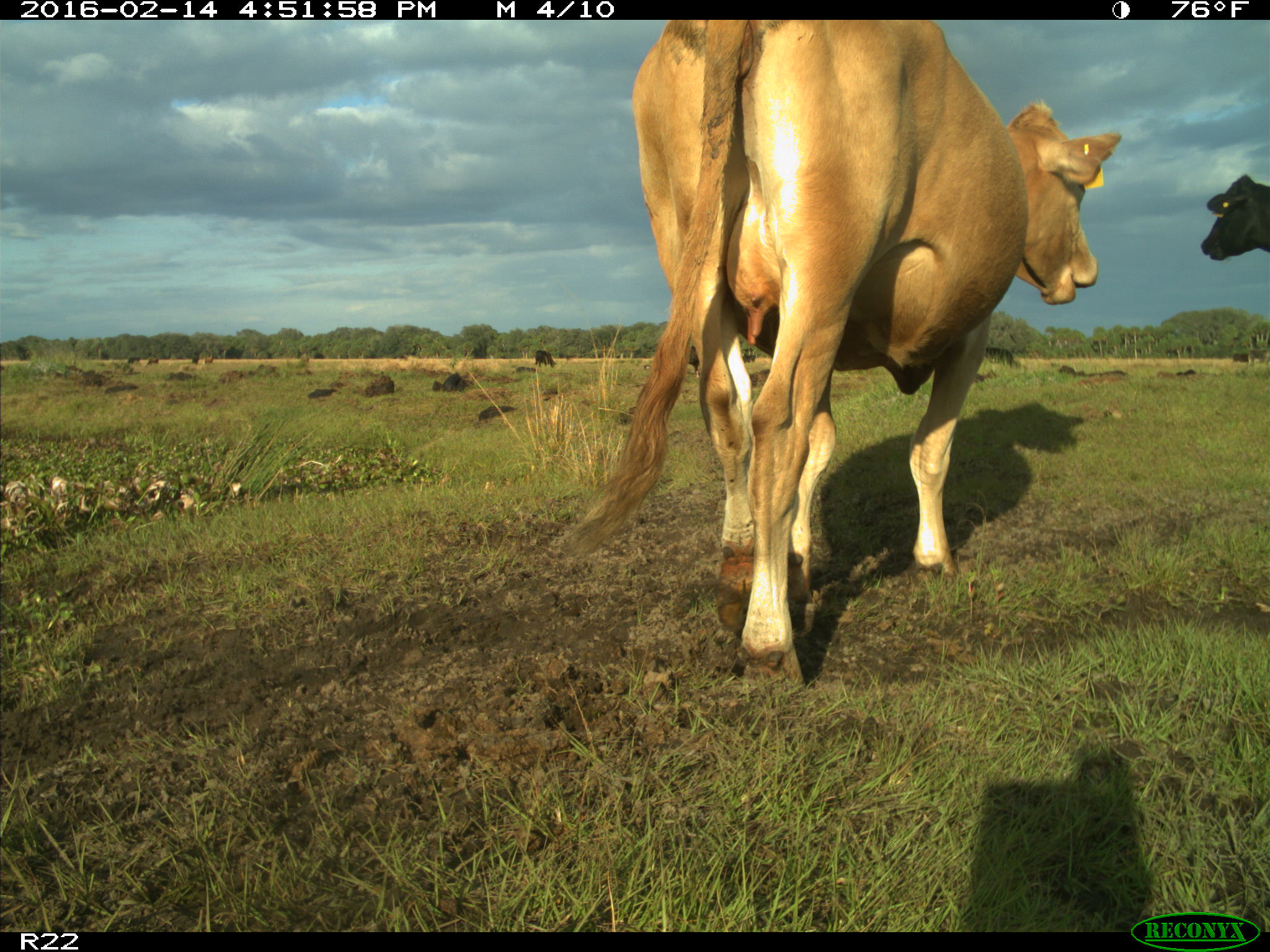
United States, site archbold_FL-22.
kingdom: Animalia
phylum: Chordata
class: Mammalia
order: Artiodactyla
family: Bovidae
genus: Bos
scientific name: Bos taurus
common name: domestic cow